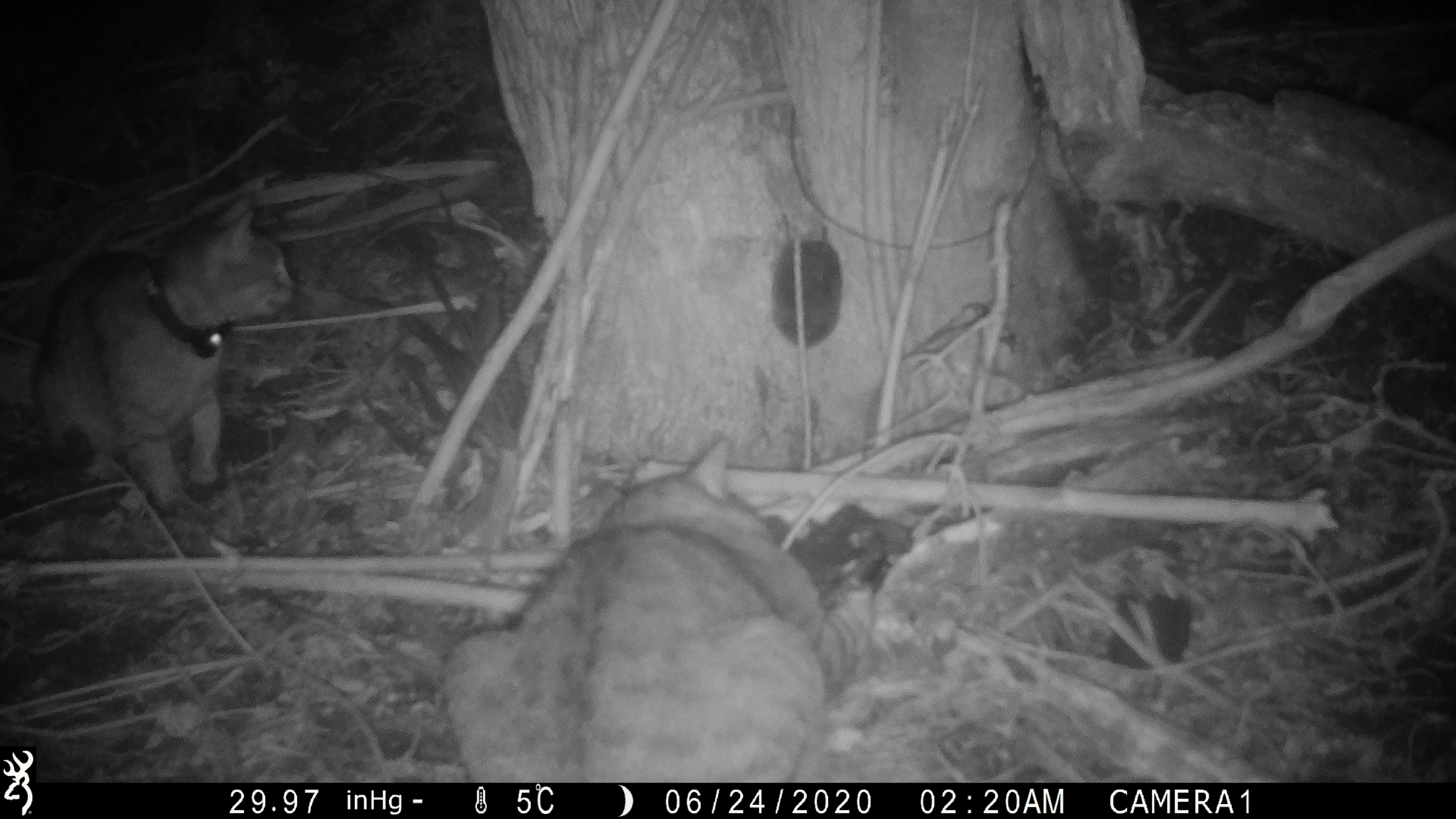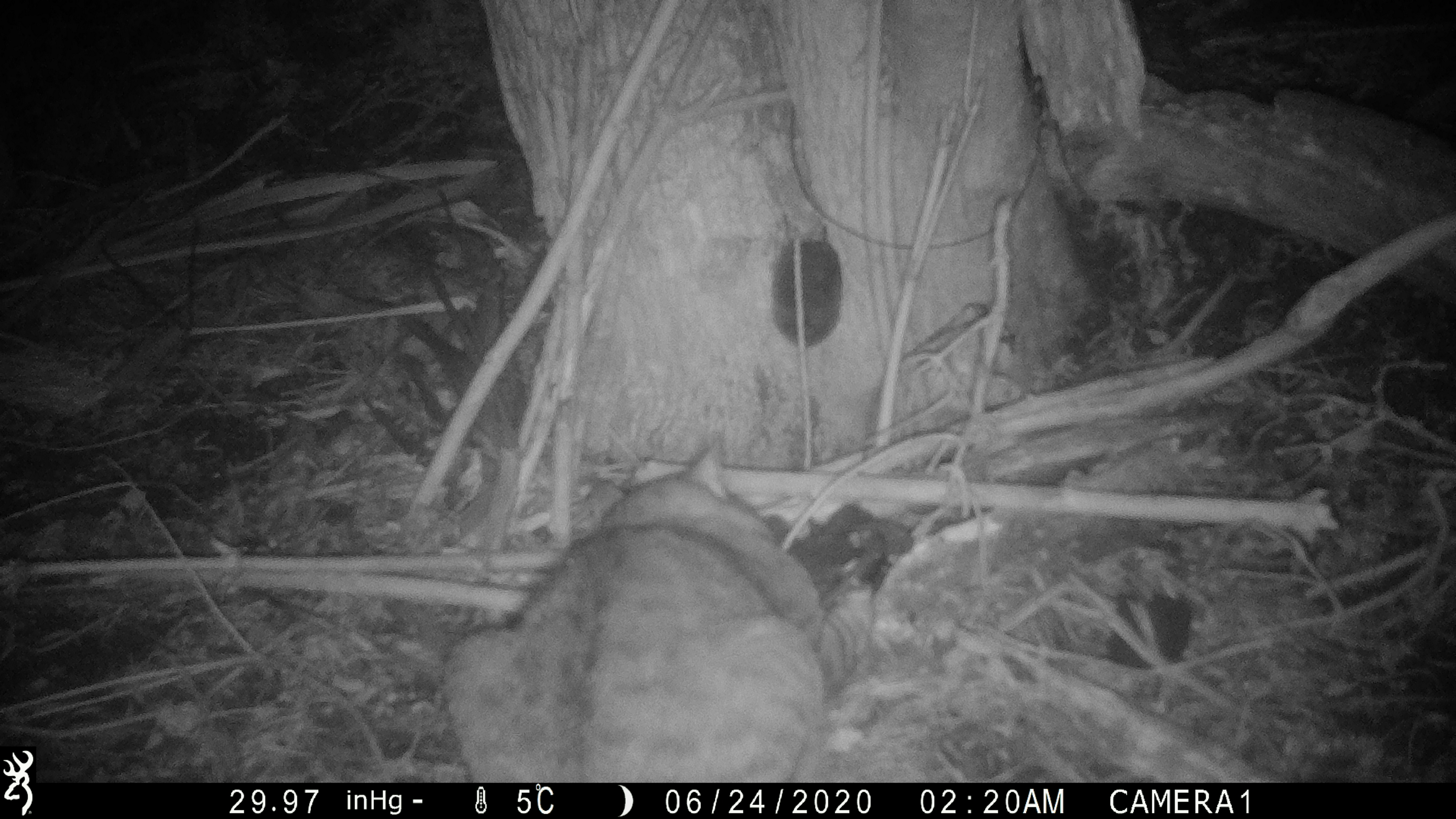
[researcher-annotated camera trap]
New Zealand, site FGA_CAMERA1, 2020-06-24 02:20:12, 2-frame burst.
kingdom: Animalia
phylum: Chordata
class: Mammalia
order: Carnivora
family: Felidae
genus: Felis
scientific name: Felis catus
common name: domestic cat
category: cat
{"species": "cat (domestic cat) (Felis catus)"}